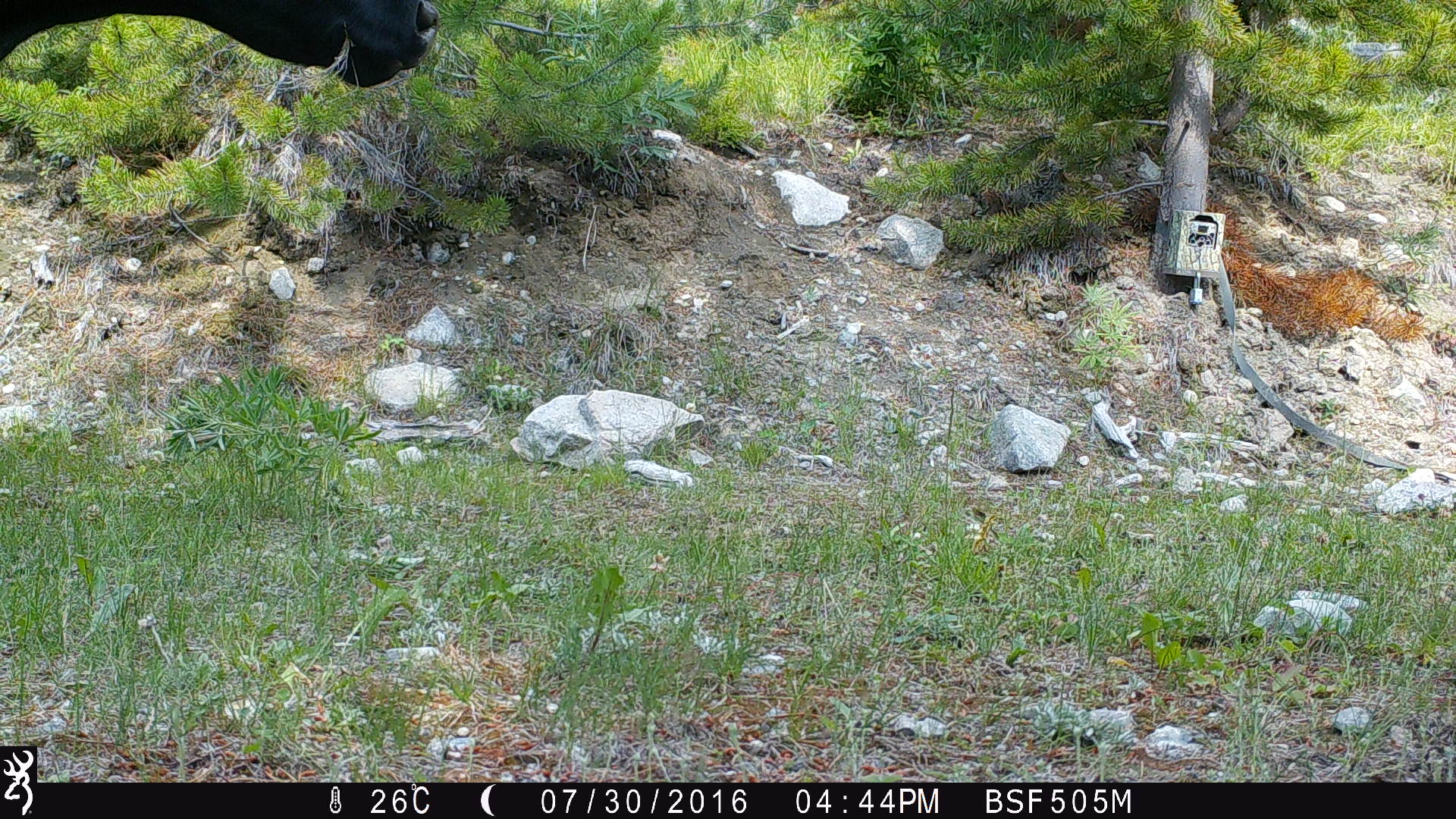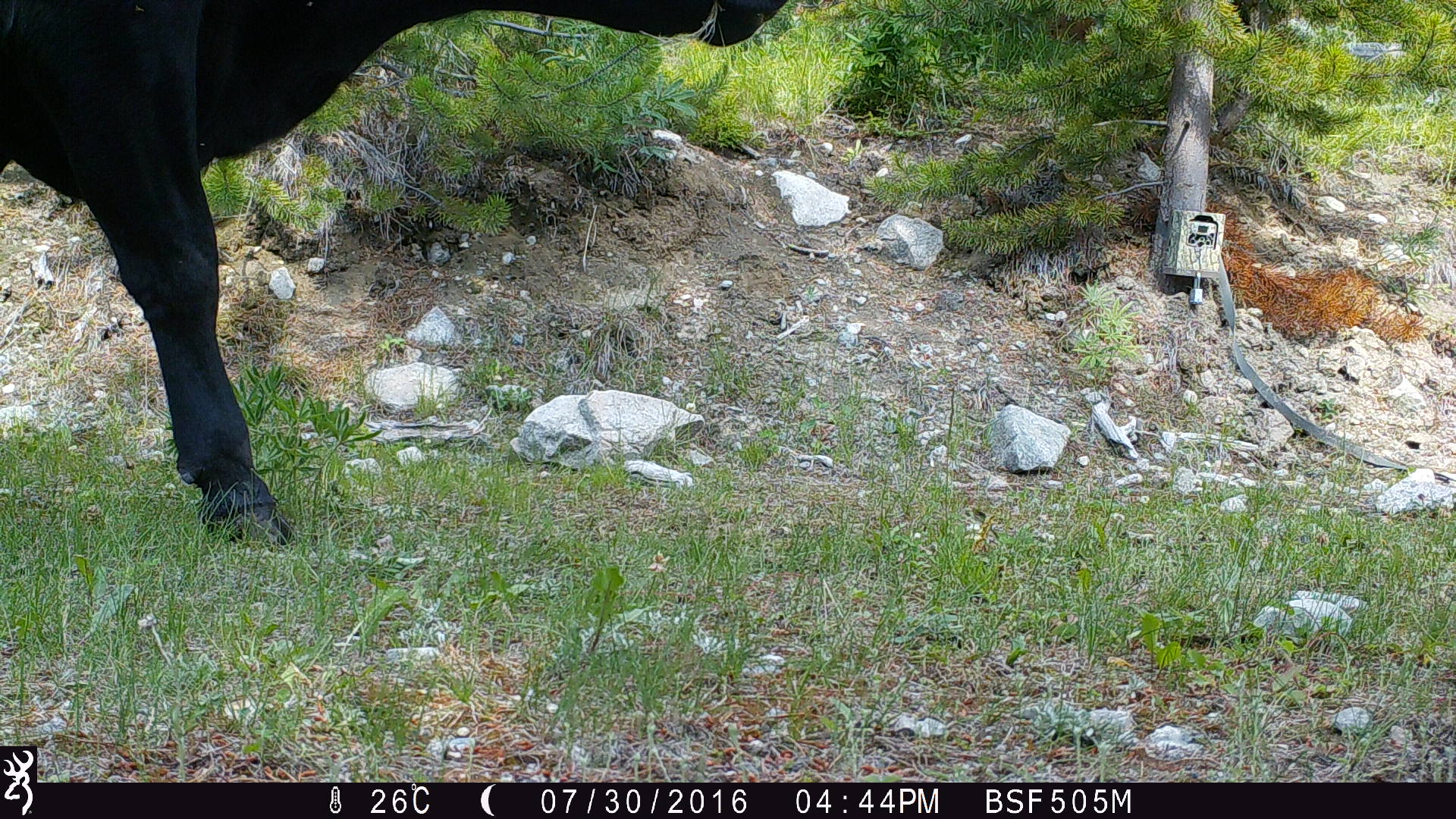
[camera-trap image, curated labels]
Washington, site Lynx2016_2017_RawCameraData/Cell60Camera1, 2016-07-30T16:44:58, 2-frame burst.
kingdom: Animalia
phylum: Chordata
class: Mammalia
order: Artiodactyla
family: Bovidae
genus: Bos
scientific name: Bos taurus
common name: domestic cattle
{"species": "domestic cattle (Bos taurus)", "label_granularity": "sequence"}